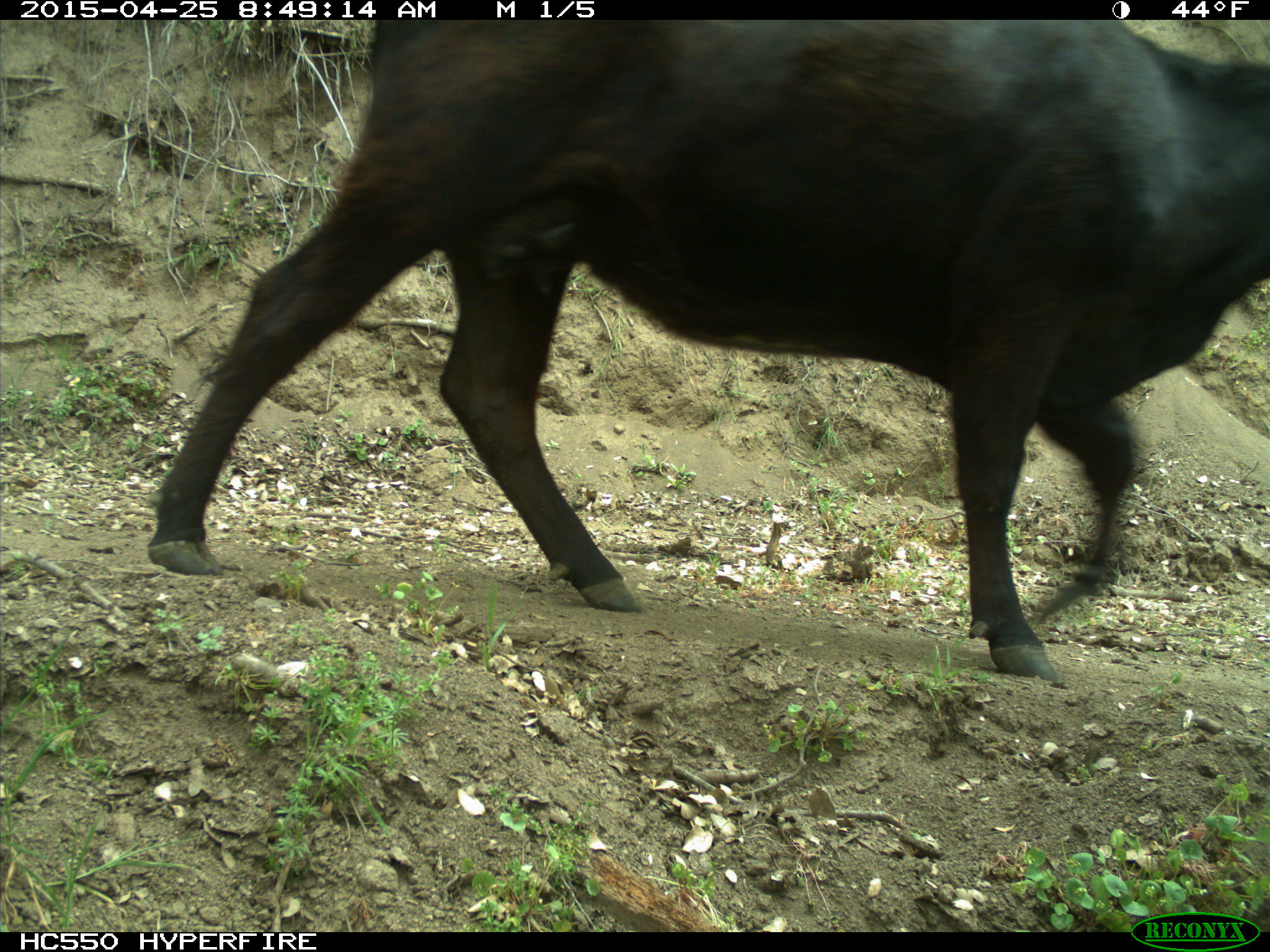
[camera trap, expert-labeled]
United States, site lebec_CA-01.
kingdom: Animalia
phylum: Chordata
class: Mammalia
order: Artiodactyla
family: Bovidae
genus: Bos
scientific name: Bos taurus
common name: domestic cow